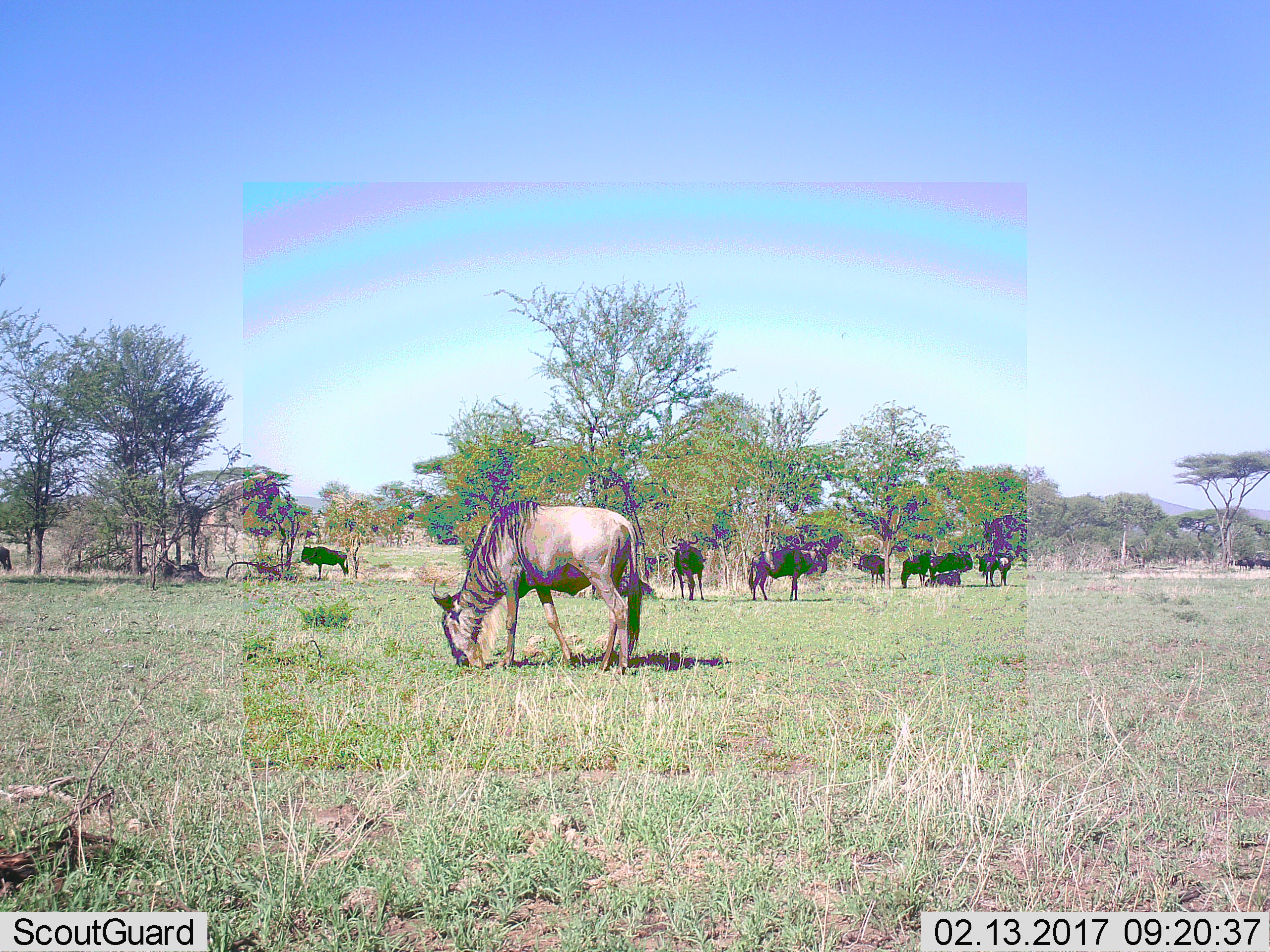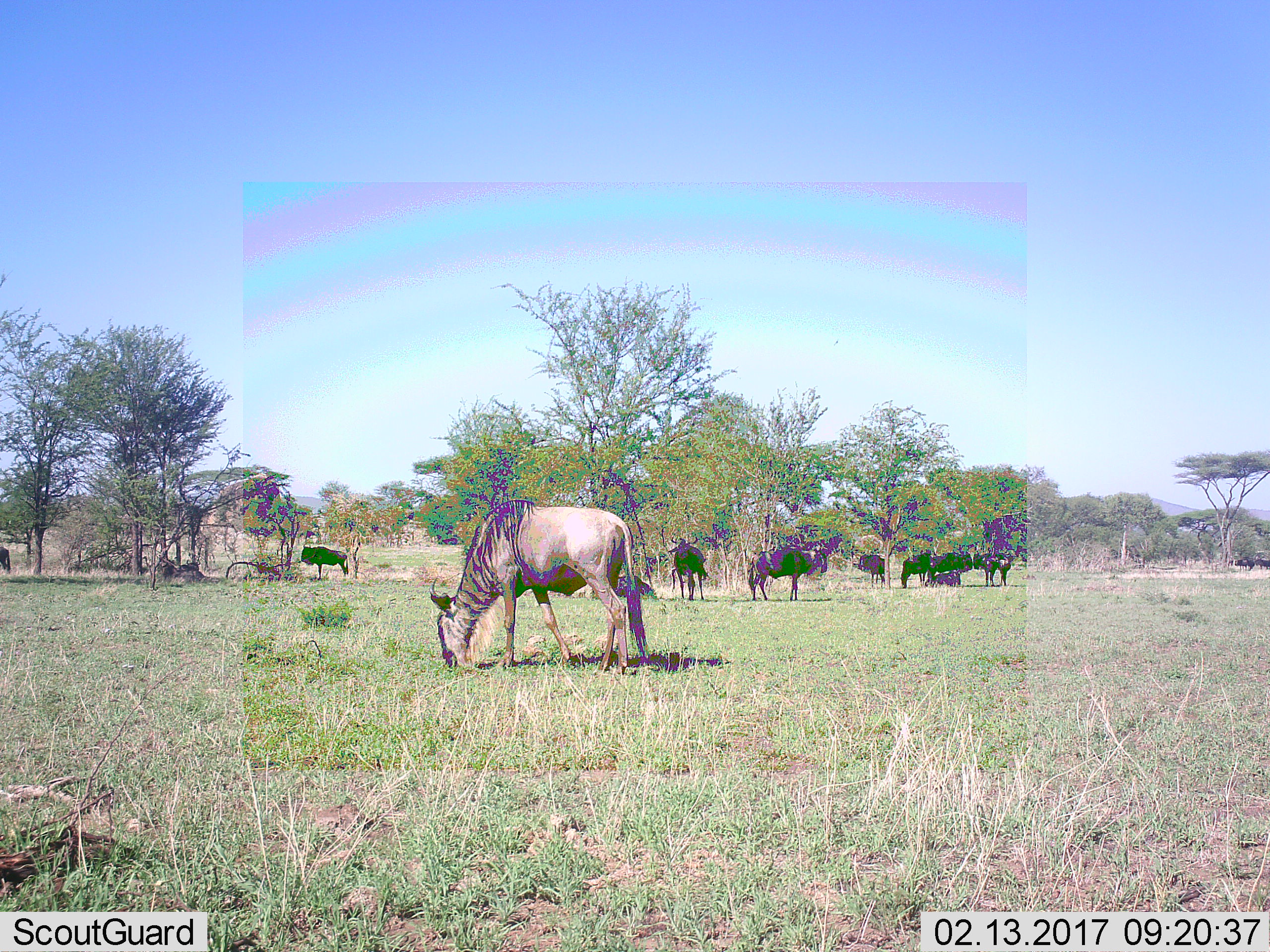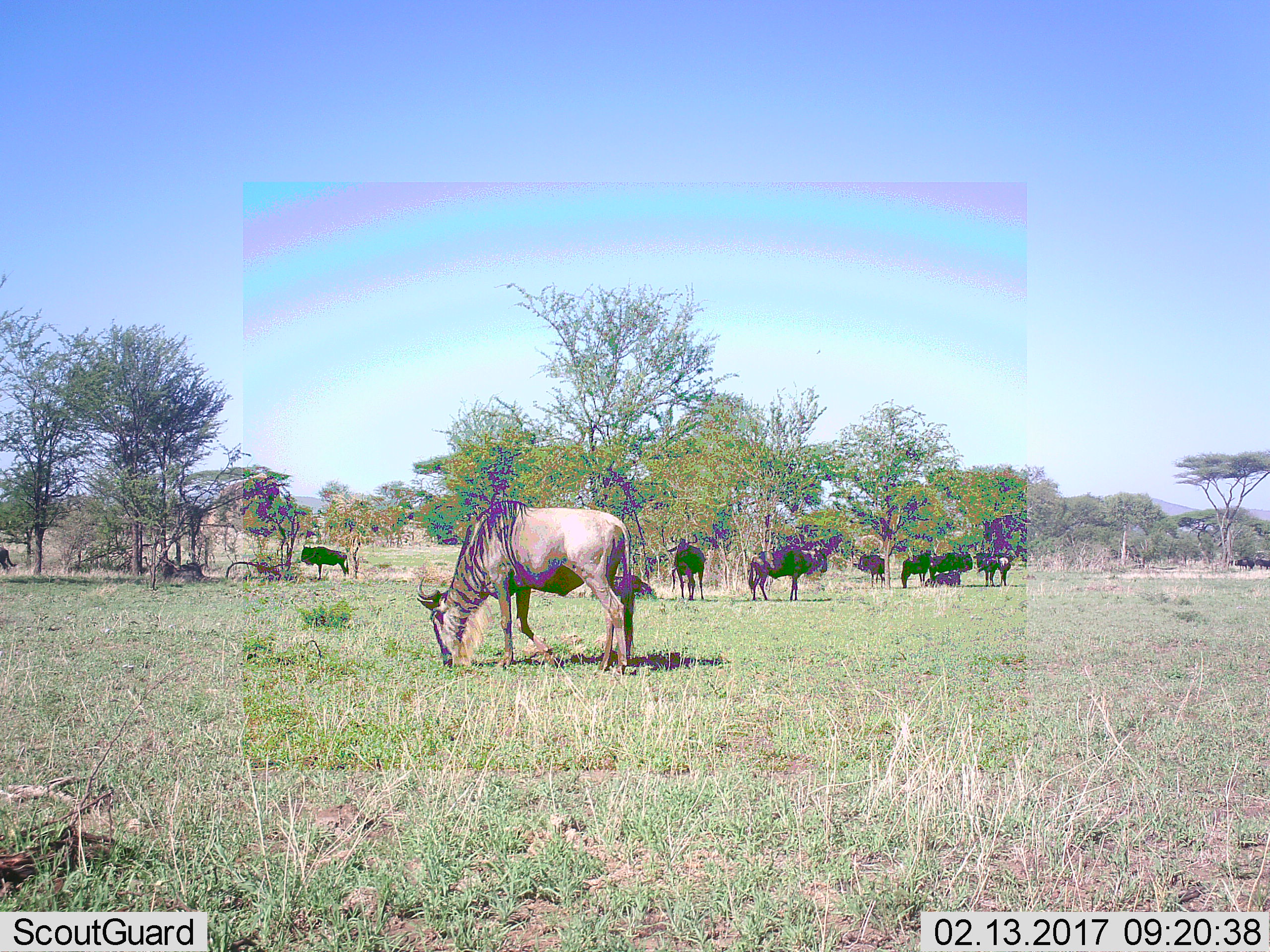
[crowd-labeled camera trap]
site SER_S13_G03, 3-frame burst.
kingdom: Animalia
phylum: Chordata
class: Mammalia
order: Artiodactyla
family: Bovidae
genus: Connochaetes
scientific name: Connochaetes taurinus taurinus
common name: blue wildebeest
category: wildebeestblue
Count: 11-50.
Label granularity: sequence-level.